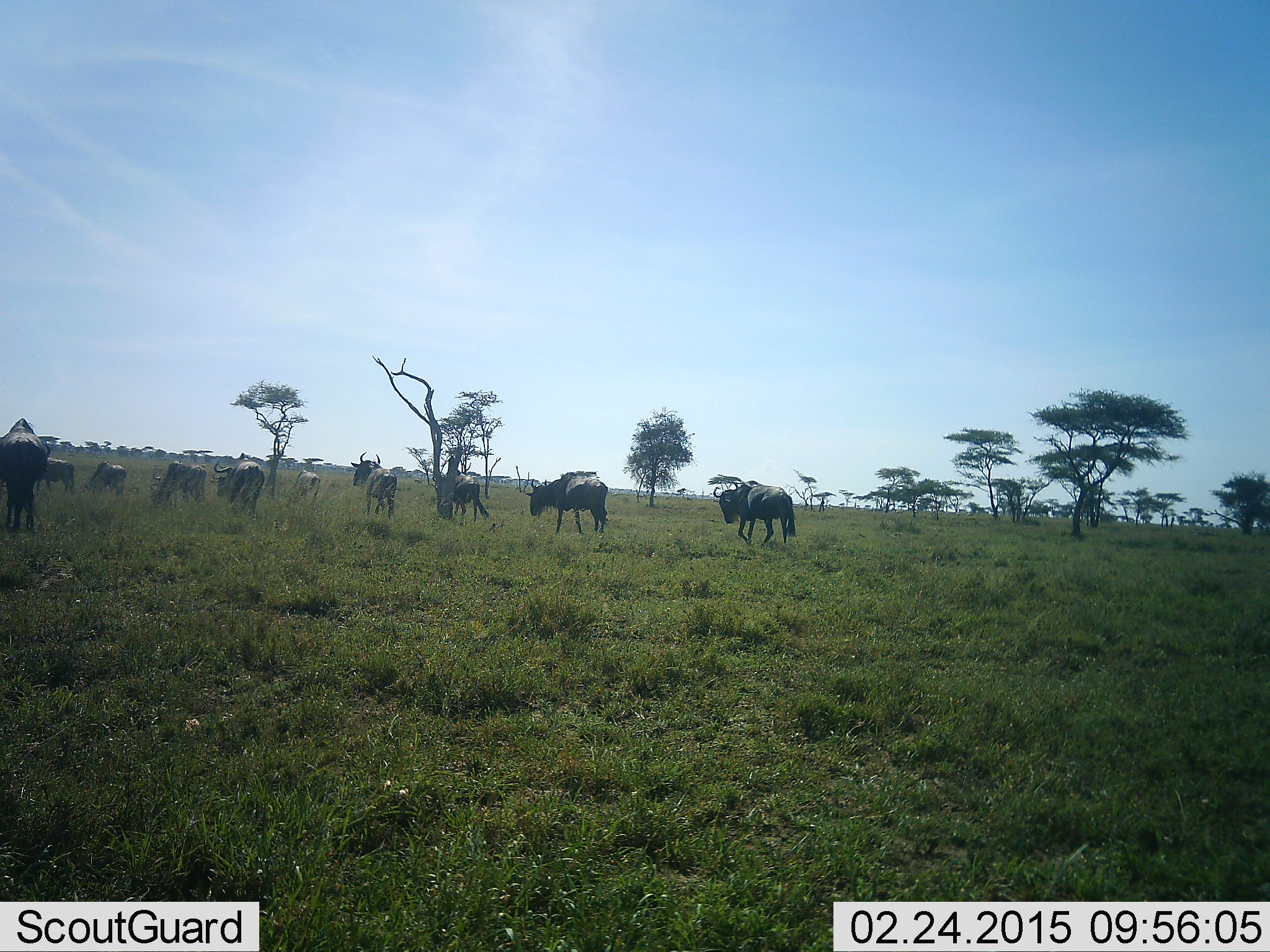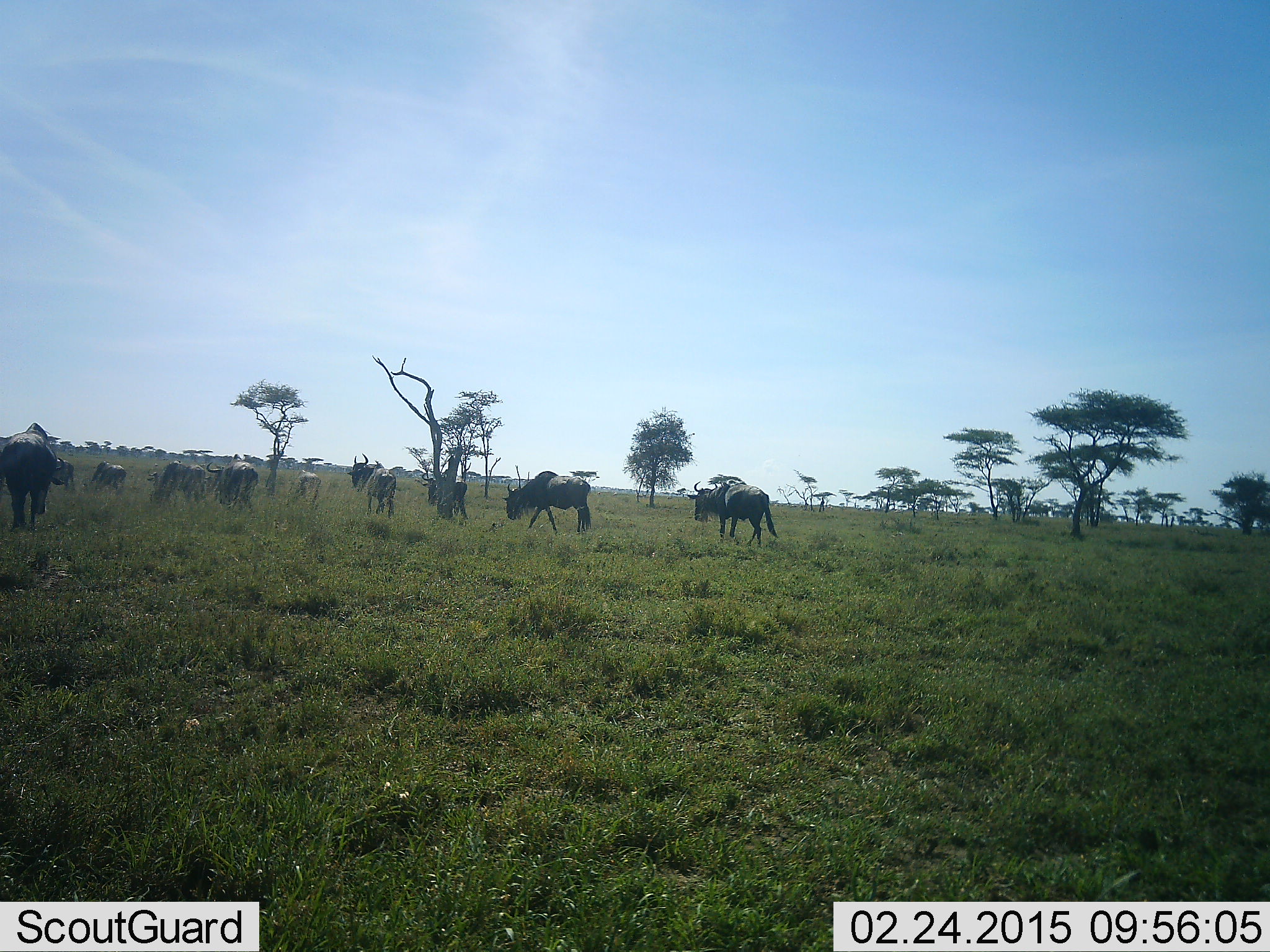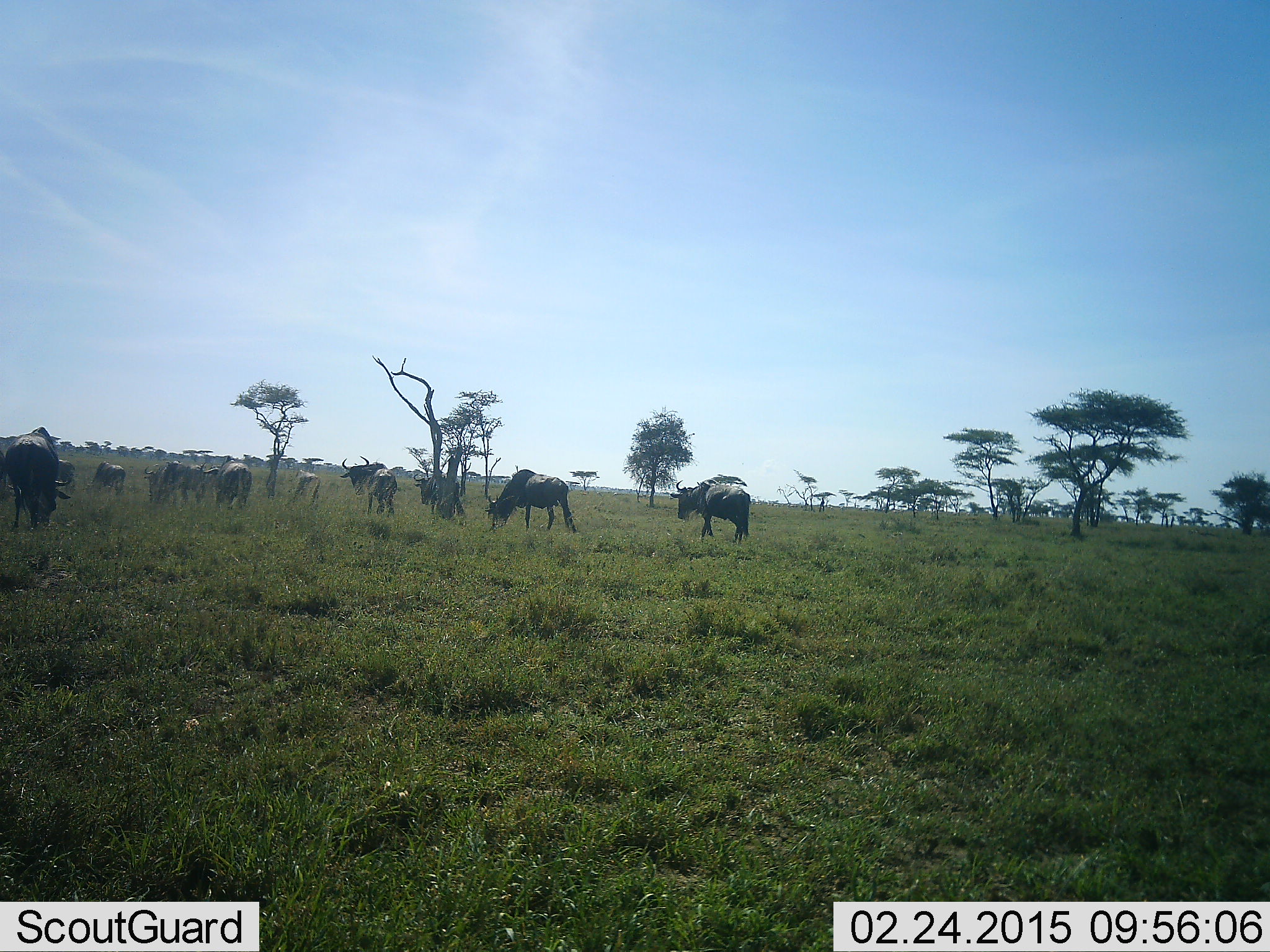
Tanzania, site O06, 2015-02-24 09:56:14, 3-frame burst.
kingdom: Animalia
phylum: Chordata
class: Mammalia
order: Artiodactyla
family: Bovidae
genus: Connochaetes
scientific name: Connochaetes taurinus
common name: blue wildebeest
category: wildebeest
Wildebeest (blue wildebeest) (Connochaetes taurinus), count 10. Behavior (volunteer vote fractions): standing 25%, resting 8%, moving 100%, interacting 8%. Young present (vote fraction): 0%. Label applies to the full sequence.